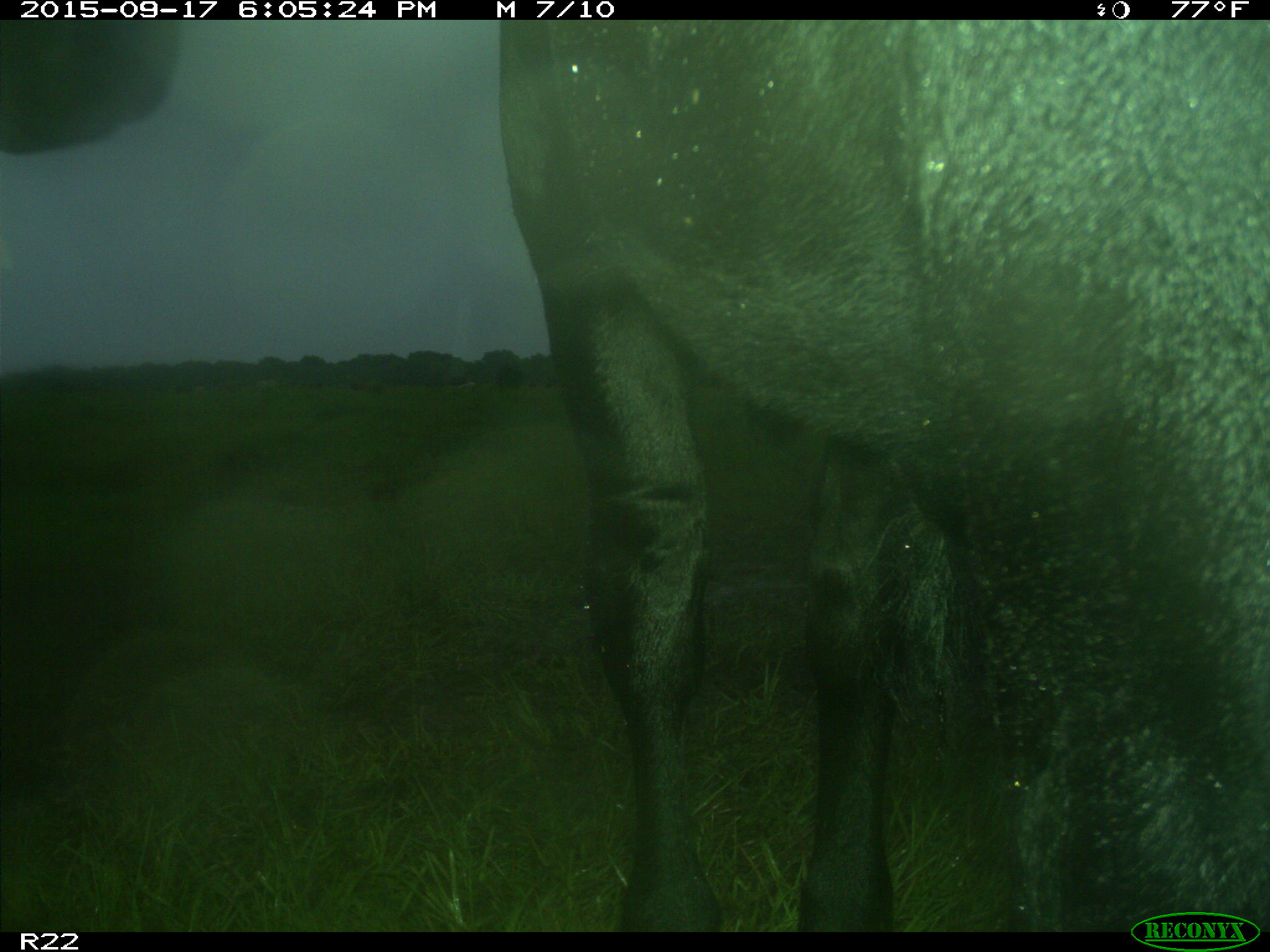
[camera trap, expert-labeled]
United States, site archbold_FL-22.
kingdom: Animalia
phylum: Chordata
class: Mammalia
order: Artiodactyla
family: Bovidae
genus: Bos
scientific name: Bos taurus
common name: domestic cow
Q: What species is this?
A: Bos taurus (domestic cow).